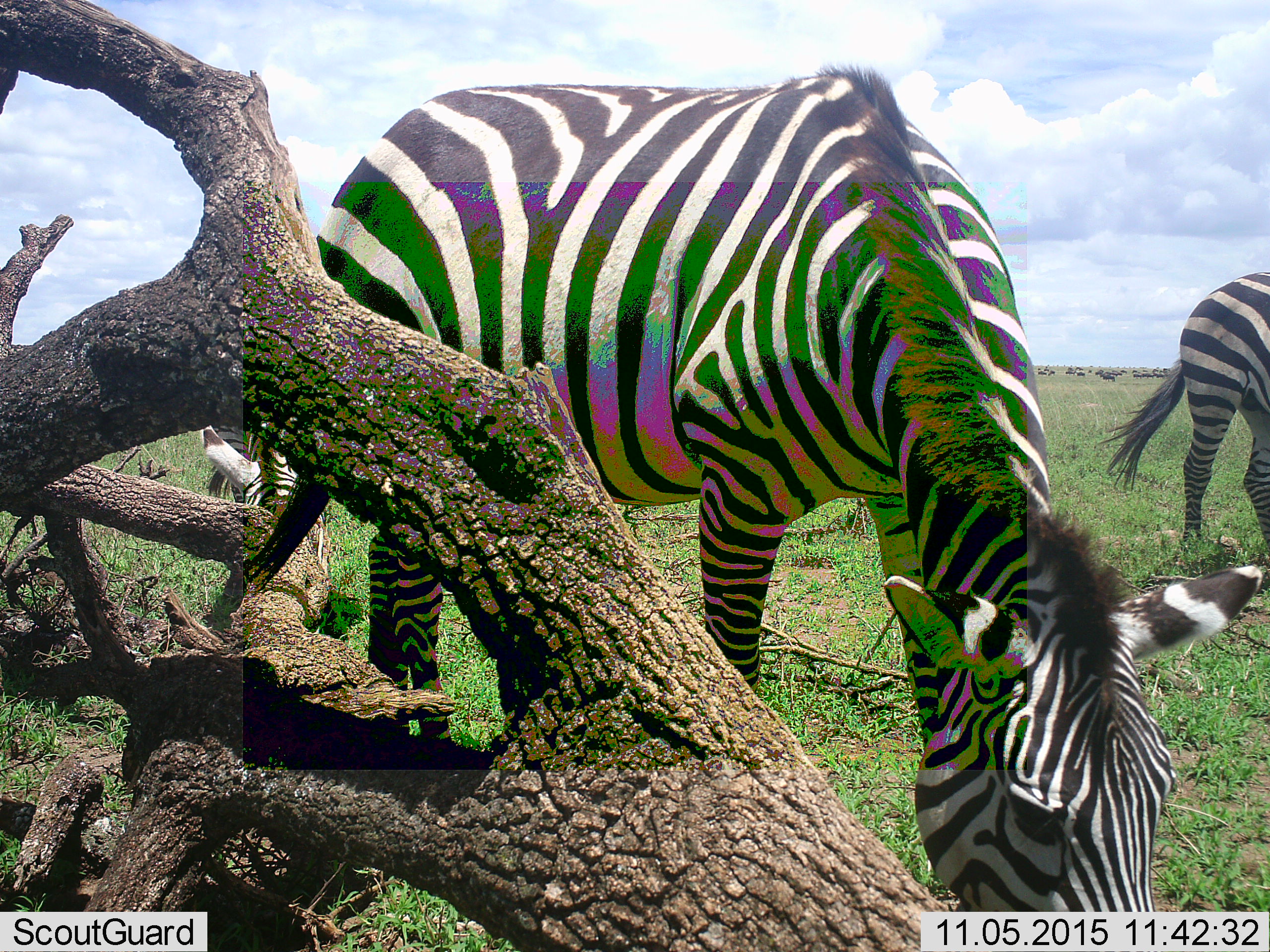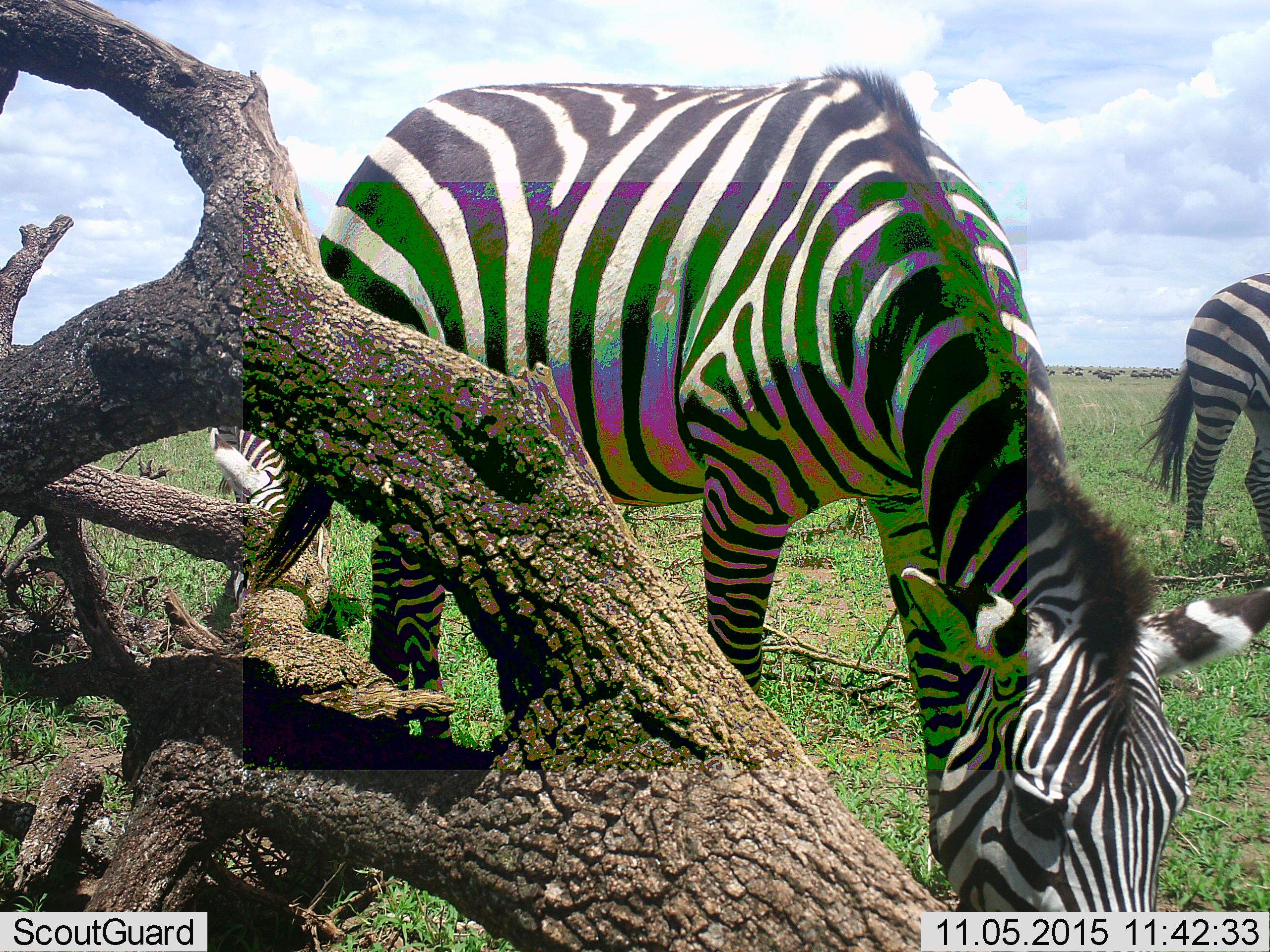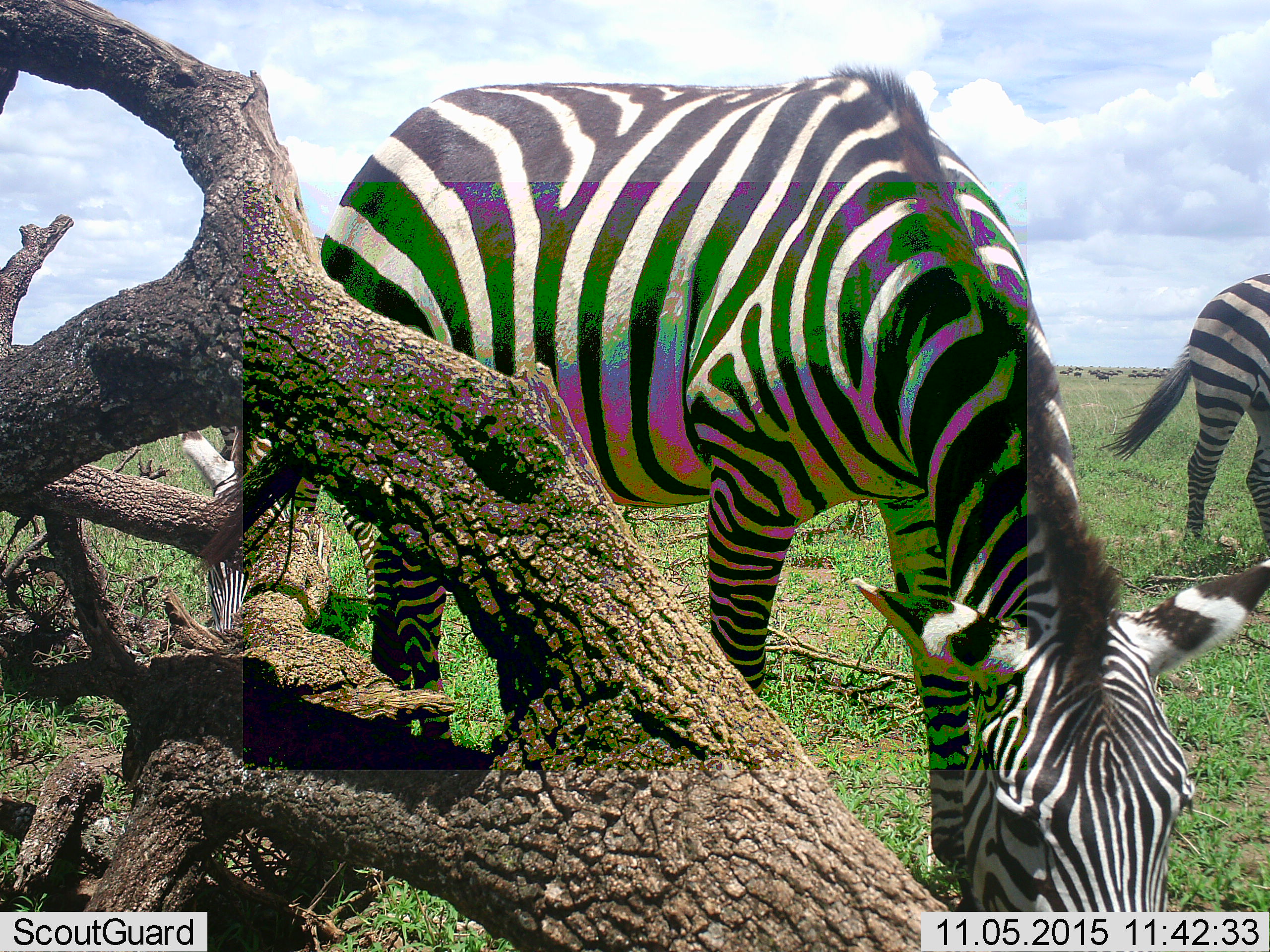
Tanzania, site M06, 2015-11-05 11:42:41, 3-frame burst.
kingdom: Animalia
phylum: Chordata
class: Mammalia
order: Perissodactyla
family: Equidae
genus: Equus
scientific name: Equus quagga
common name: plains zebra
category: zebra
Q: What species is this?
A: Zebra (plains zebra) (Equus quagga).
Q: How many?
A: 3.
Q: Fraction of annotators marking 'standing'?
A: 20%.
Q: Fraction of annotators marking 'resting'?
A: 0%.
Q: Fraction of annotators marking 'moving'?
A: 0%.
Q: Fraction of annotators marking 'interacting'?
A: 0%.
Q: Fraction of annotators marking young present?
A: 0%.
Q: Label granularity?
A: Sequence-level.